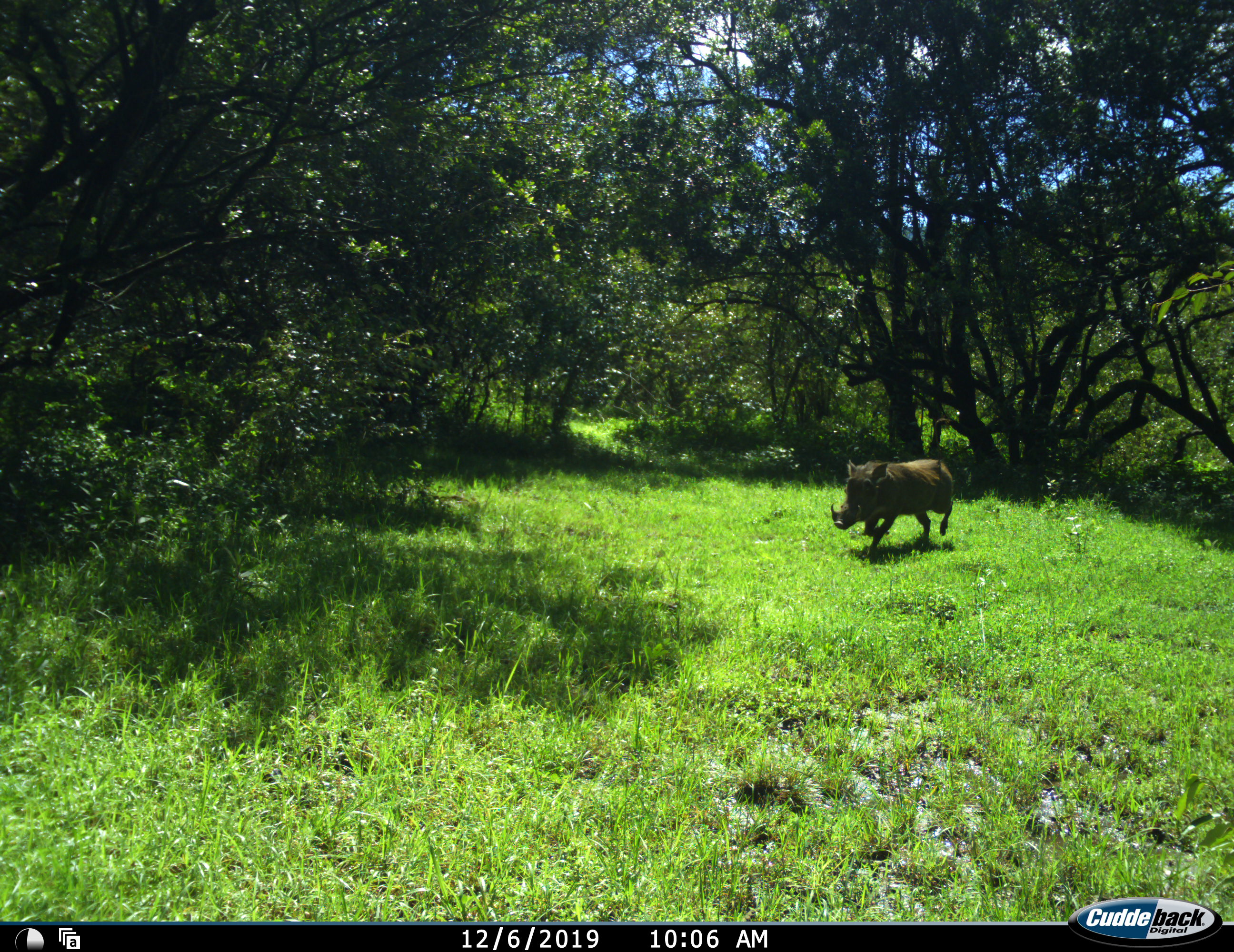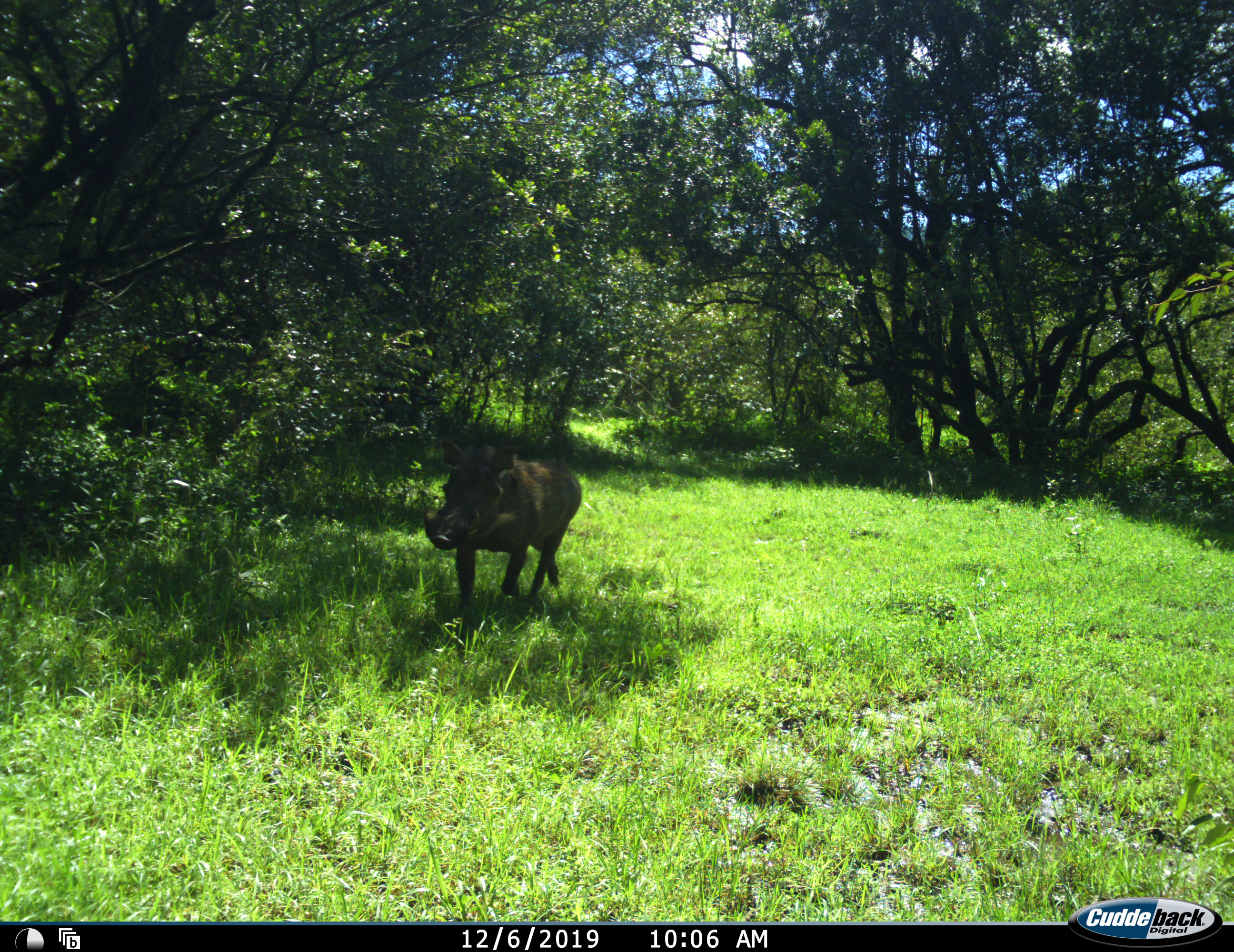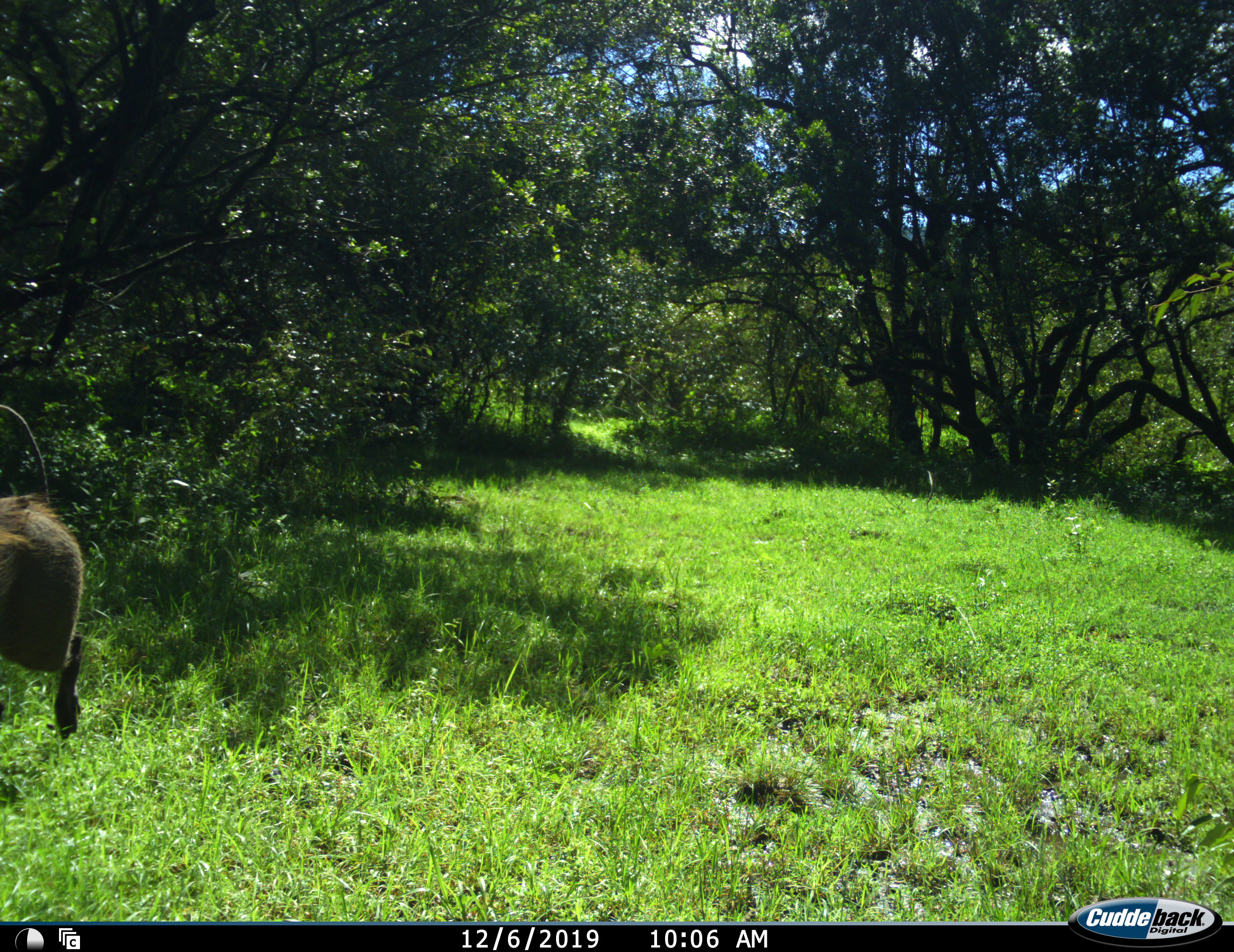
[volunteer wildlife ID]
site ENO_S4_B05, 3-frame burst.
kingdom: Animalia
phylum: Chordata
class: Mammalia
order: Artiodactyla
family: Suidae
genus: Phacochoerus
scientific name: Phacochoerus africanus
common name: warthog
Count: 1.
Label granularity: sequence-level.